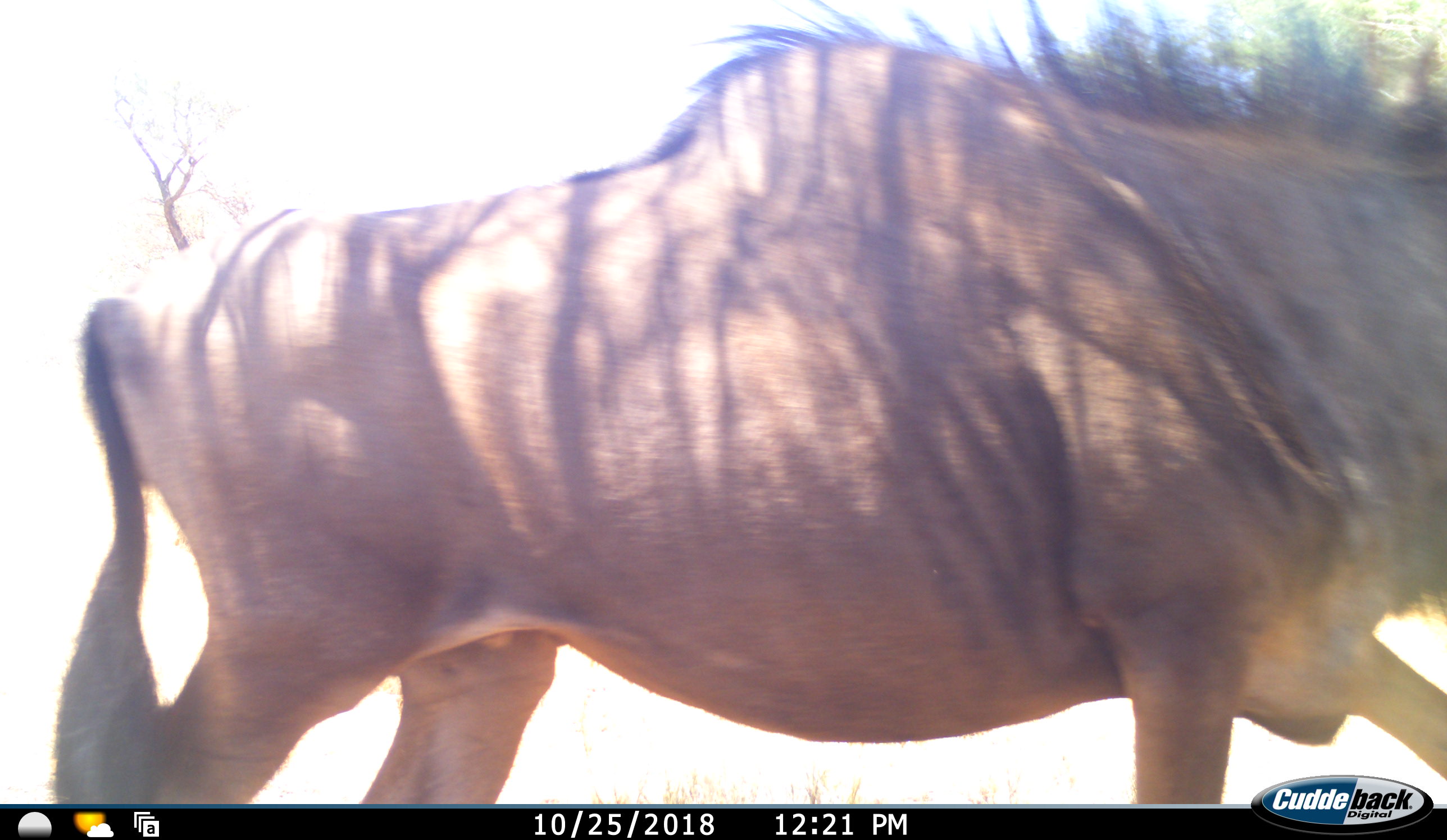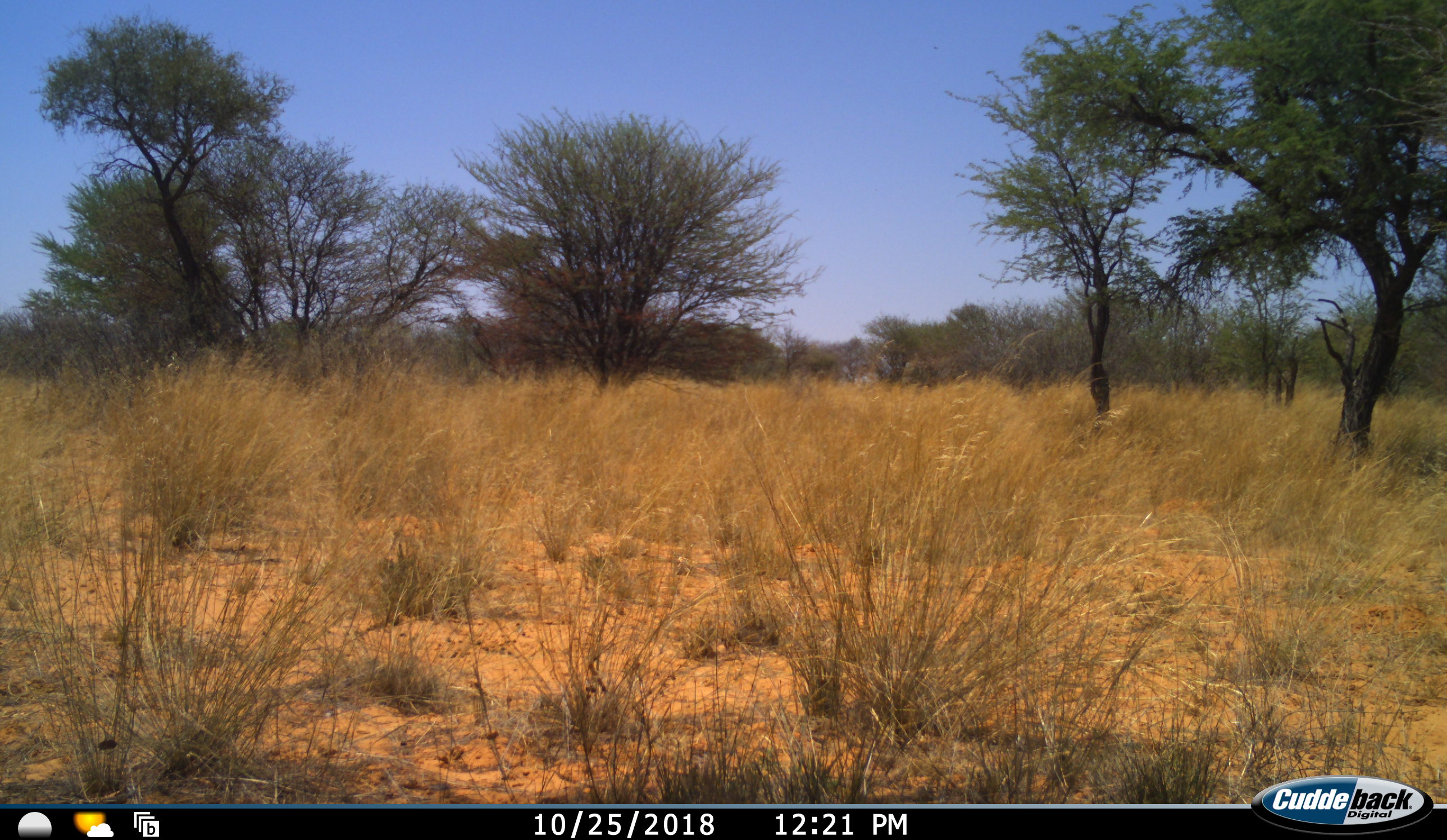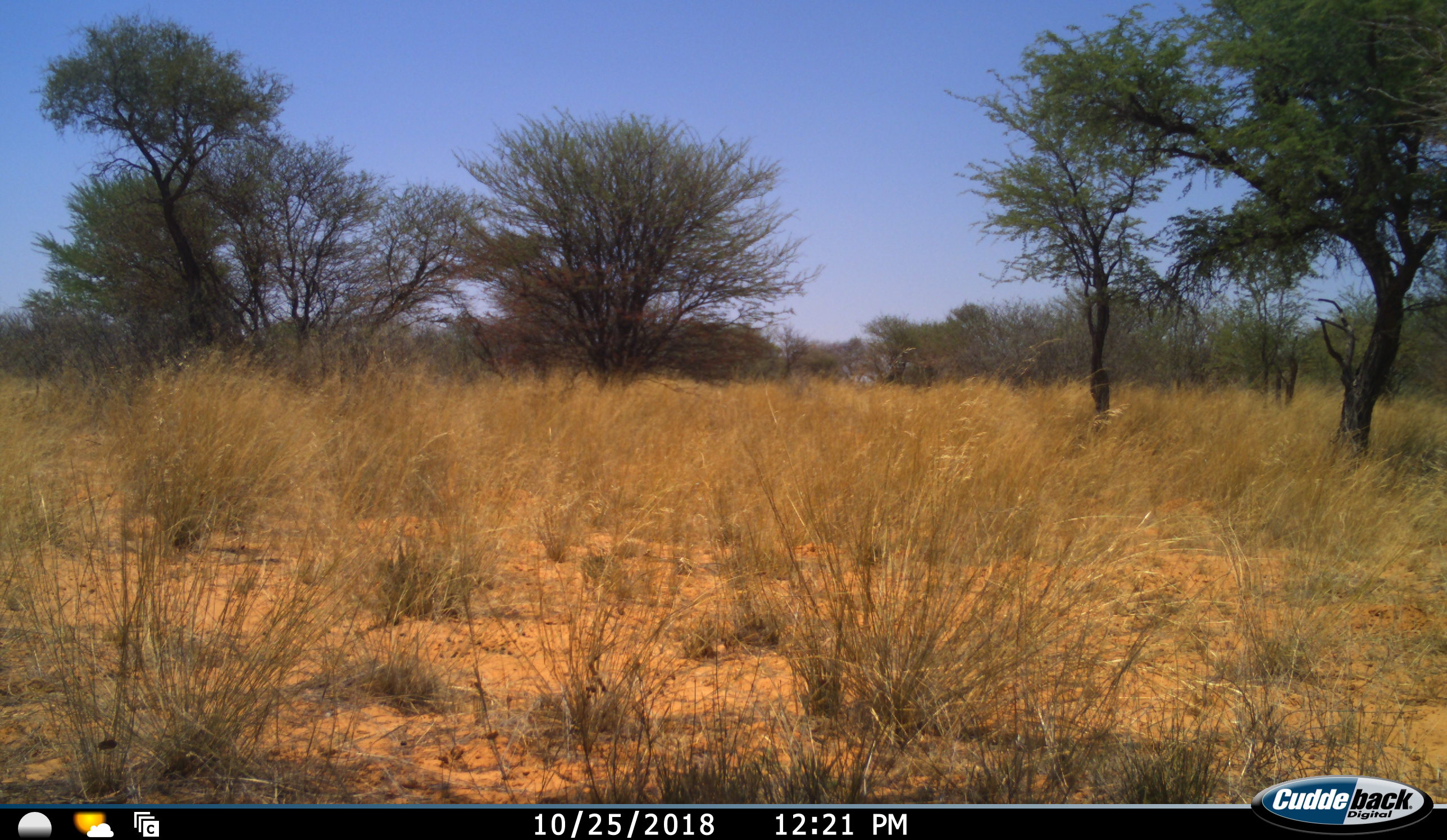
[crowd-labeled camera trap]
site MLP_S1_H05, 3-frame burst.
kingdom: Animalia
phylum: Chordata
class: Mammalia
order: Artiodactyla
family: Bovidae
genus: Connochaetes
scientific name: Connochaetes taurinus taurinus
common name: blue wildebeest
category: wildebeestblue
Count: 1.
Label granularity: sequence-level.